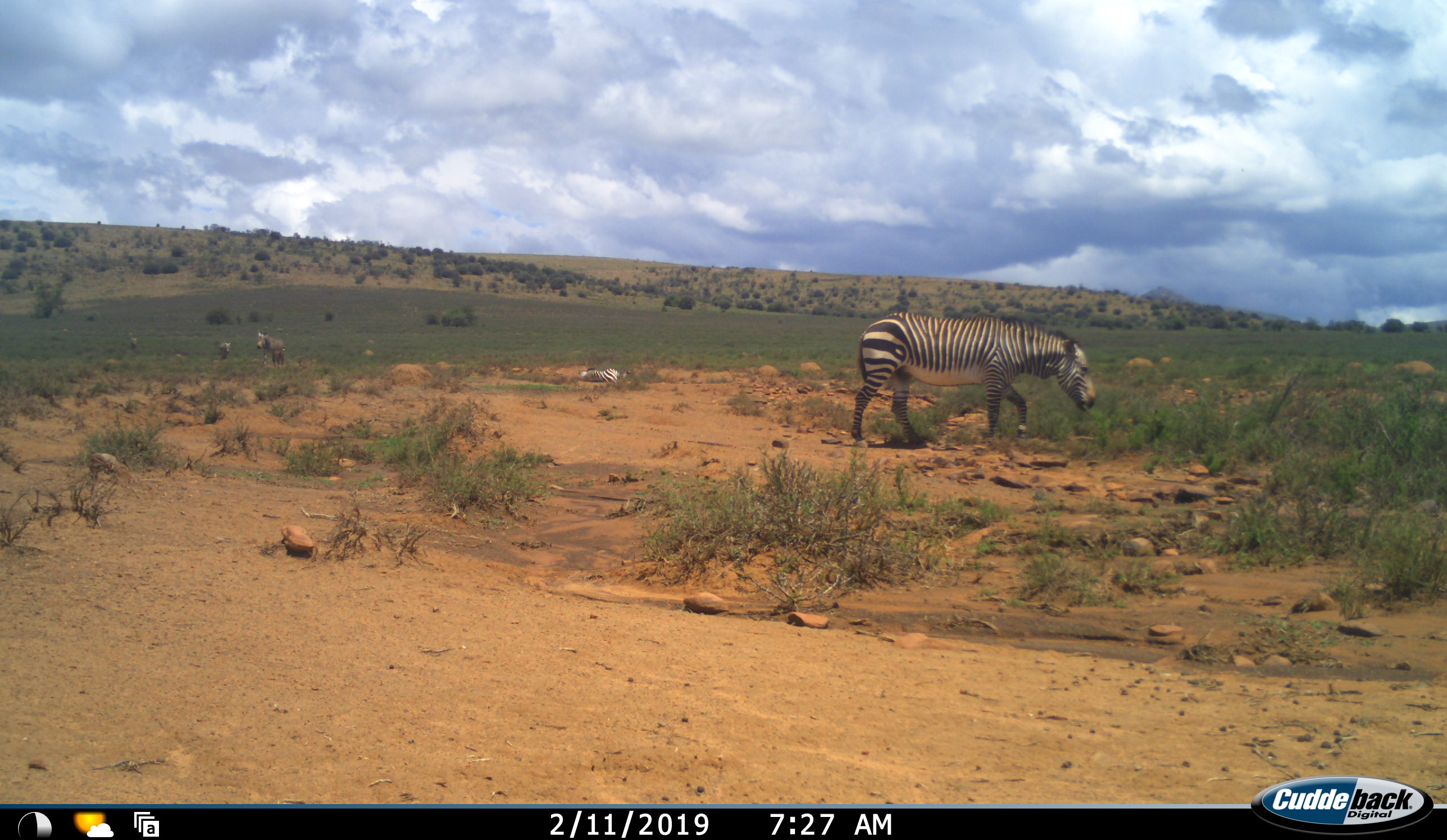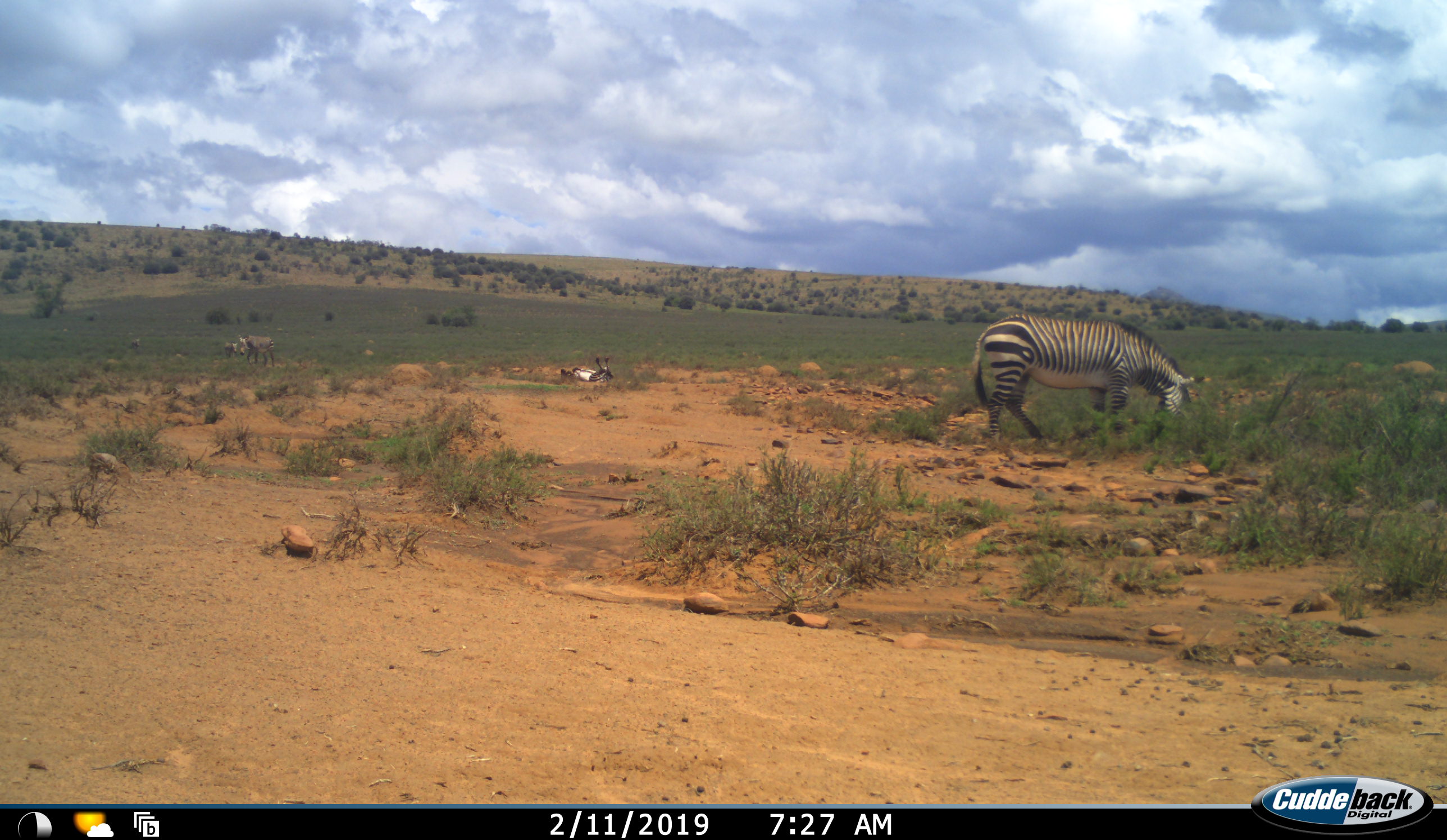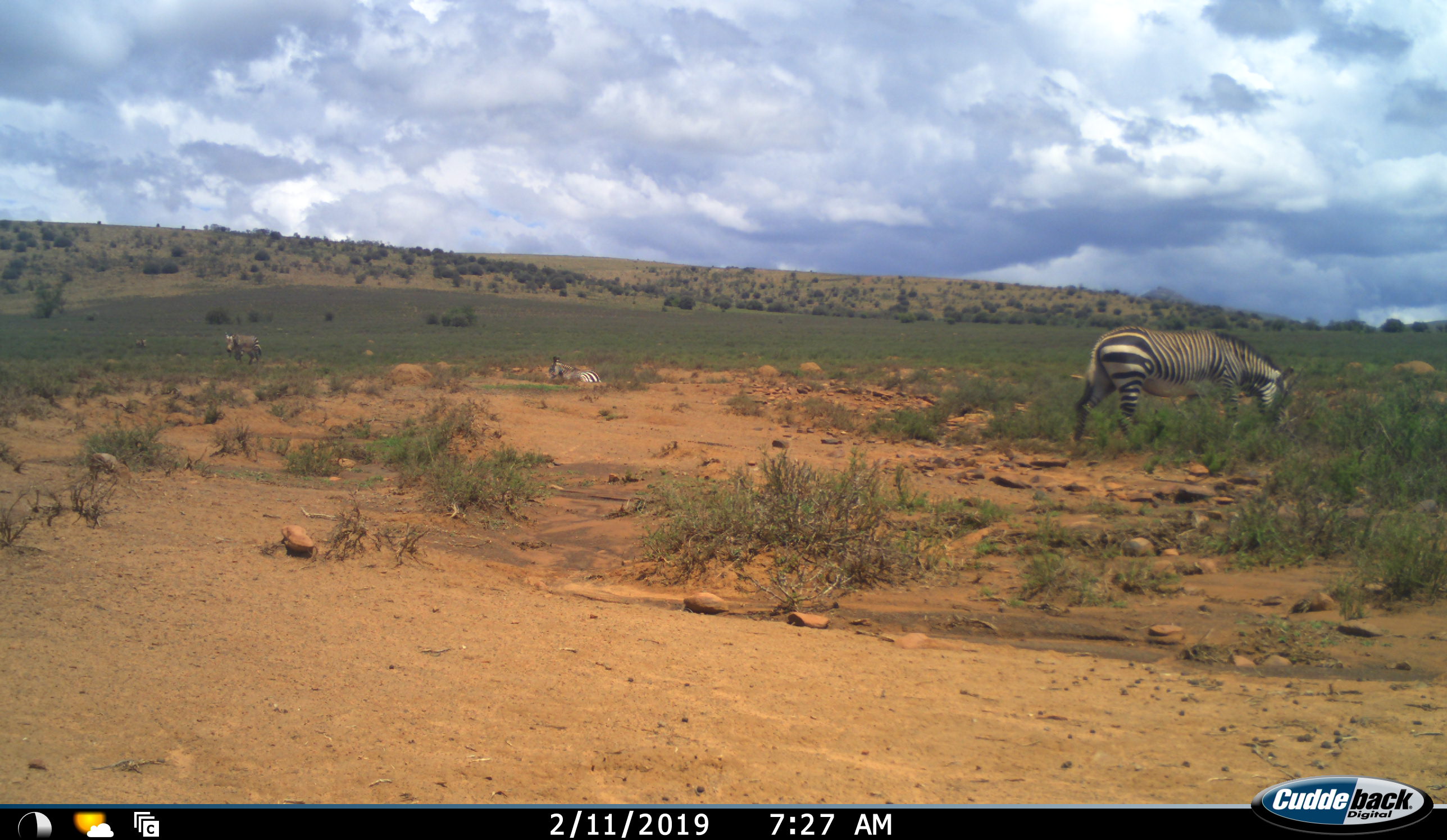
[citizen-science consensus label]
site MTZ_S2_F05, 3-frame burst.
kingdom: Animalia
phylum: Chordata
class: Mammalia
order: Perissodactyla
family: Equidae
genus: Equus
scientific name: Equus zebra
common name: mountain zebra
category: zebramountain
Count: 5.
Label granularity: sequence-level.